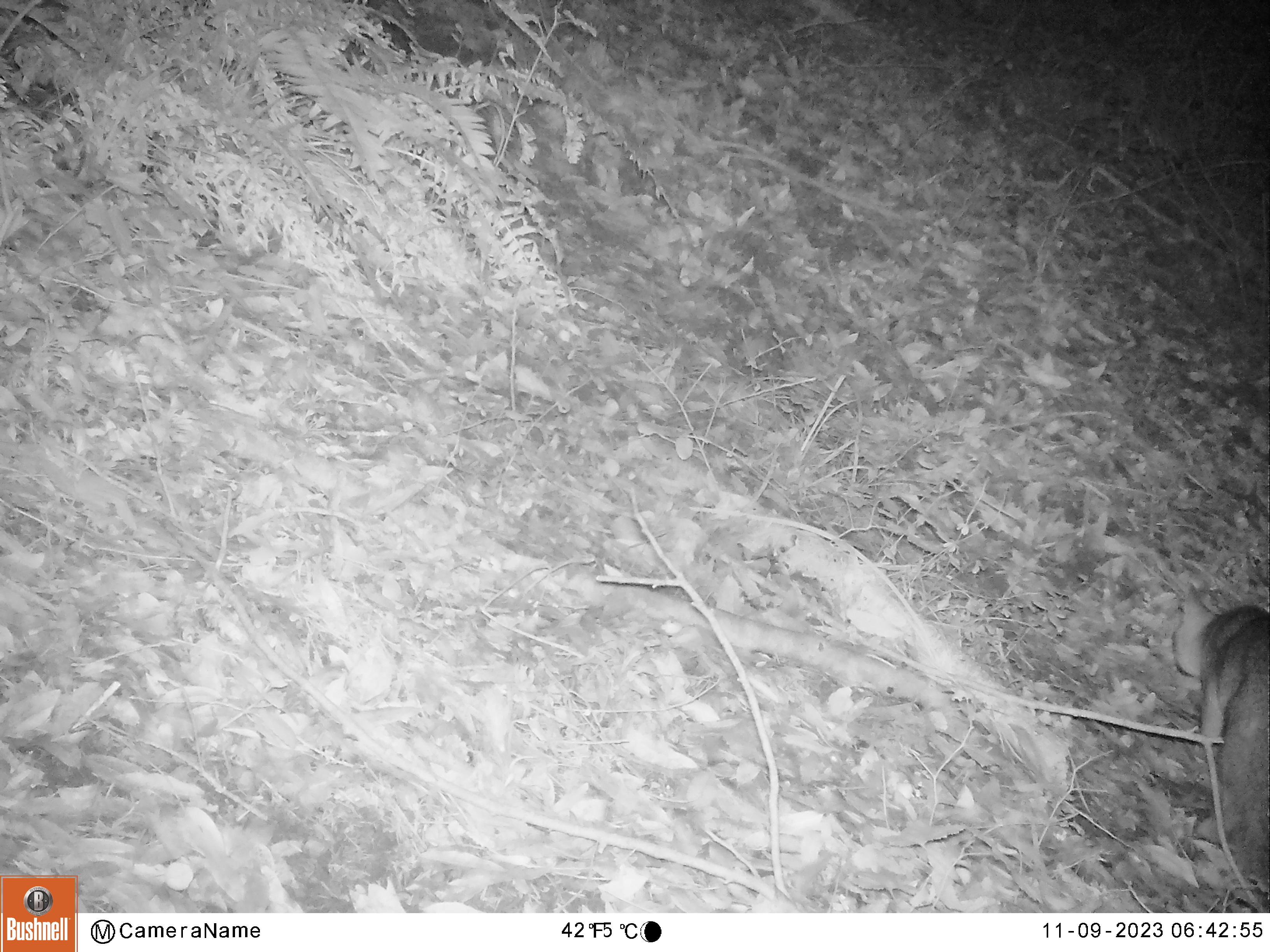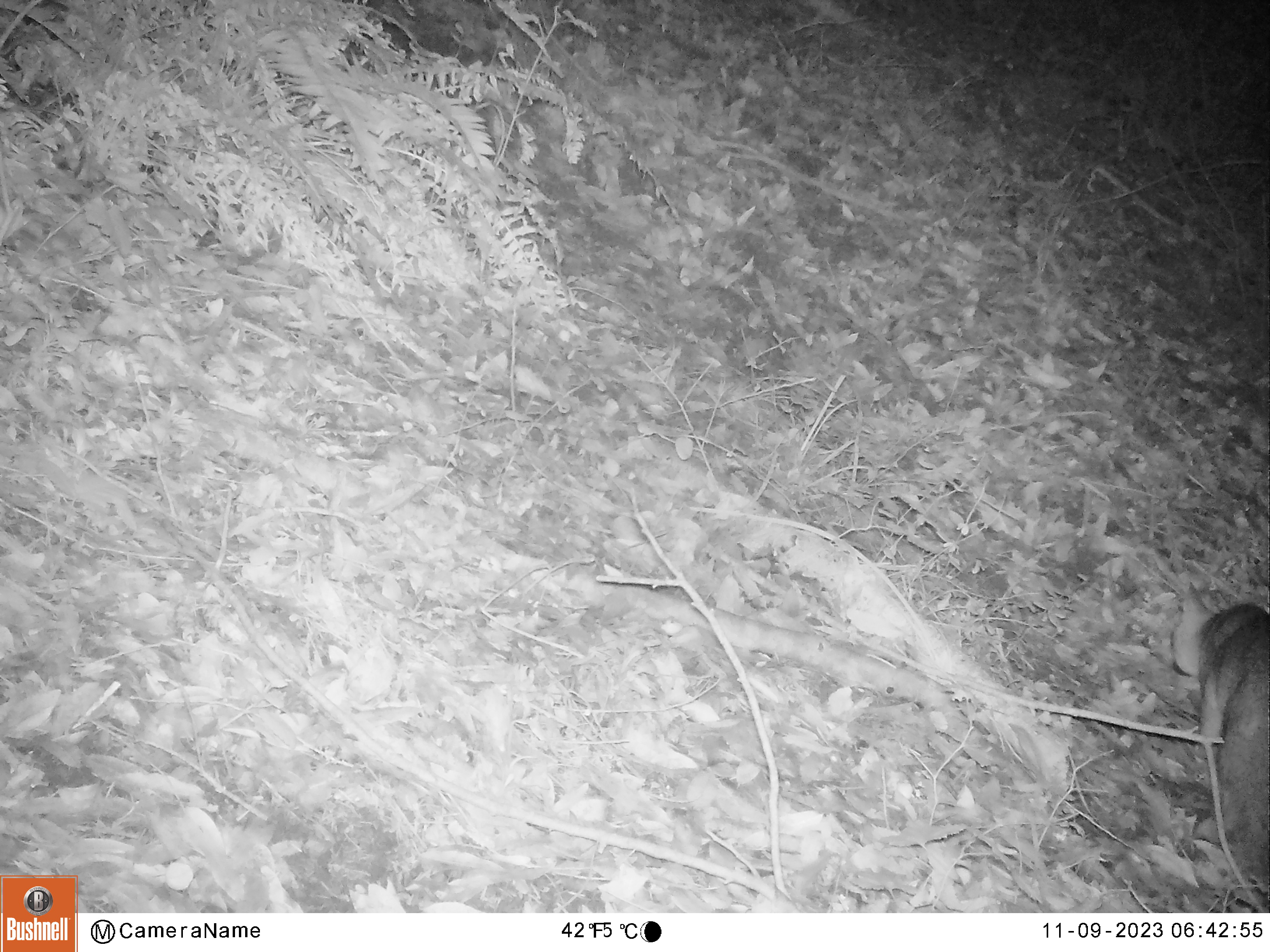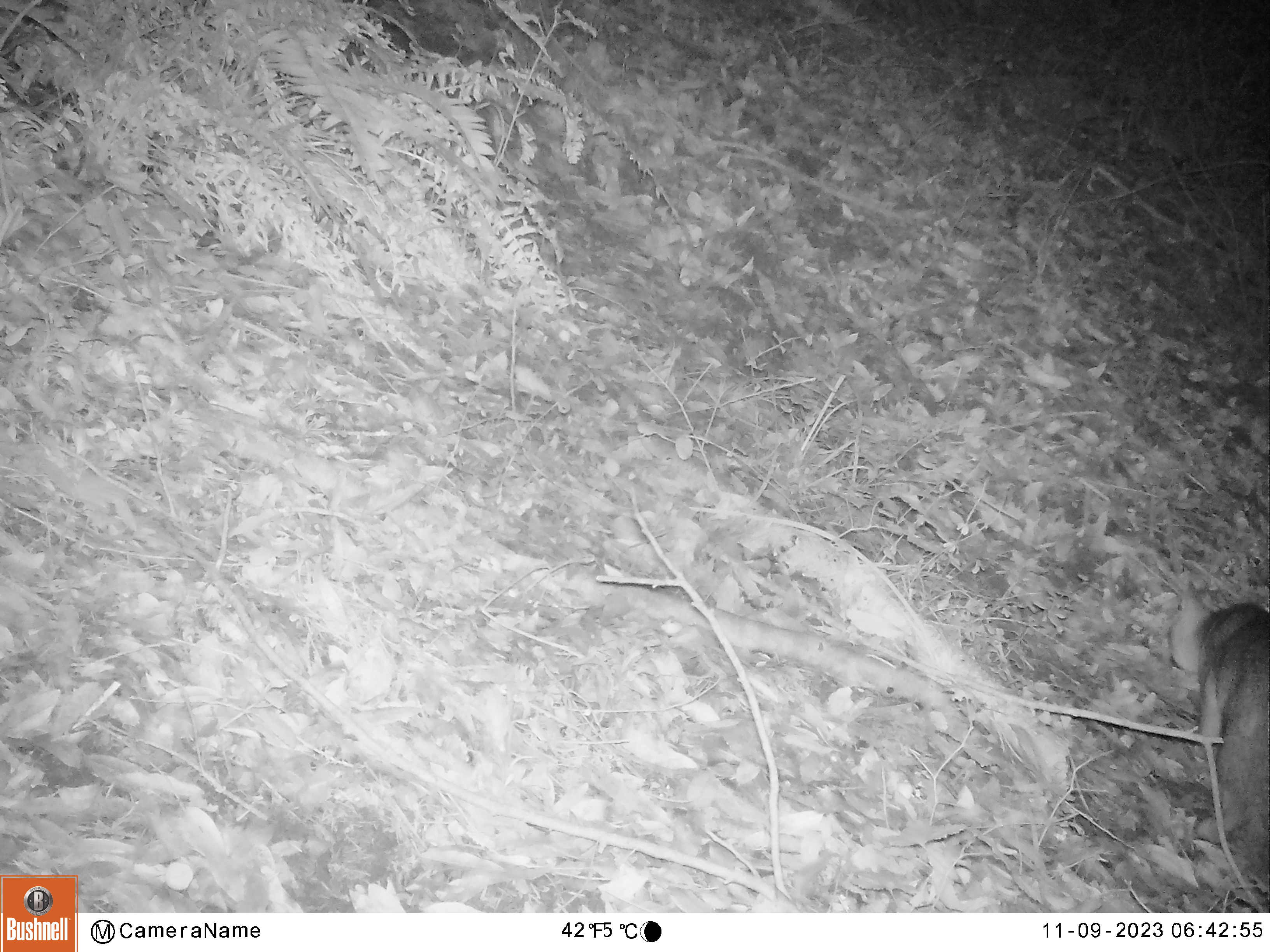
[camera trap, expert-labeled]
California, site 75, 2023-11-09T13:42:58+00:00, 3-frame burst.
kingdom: Animalia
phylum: Chordata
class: Mammalia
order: Carnivora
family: Canidae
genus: Urocyon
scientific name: Urocyon cinereoargenteus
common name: gray fox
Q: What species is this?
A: Gray fox (Urocyon cinereoargenteus).